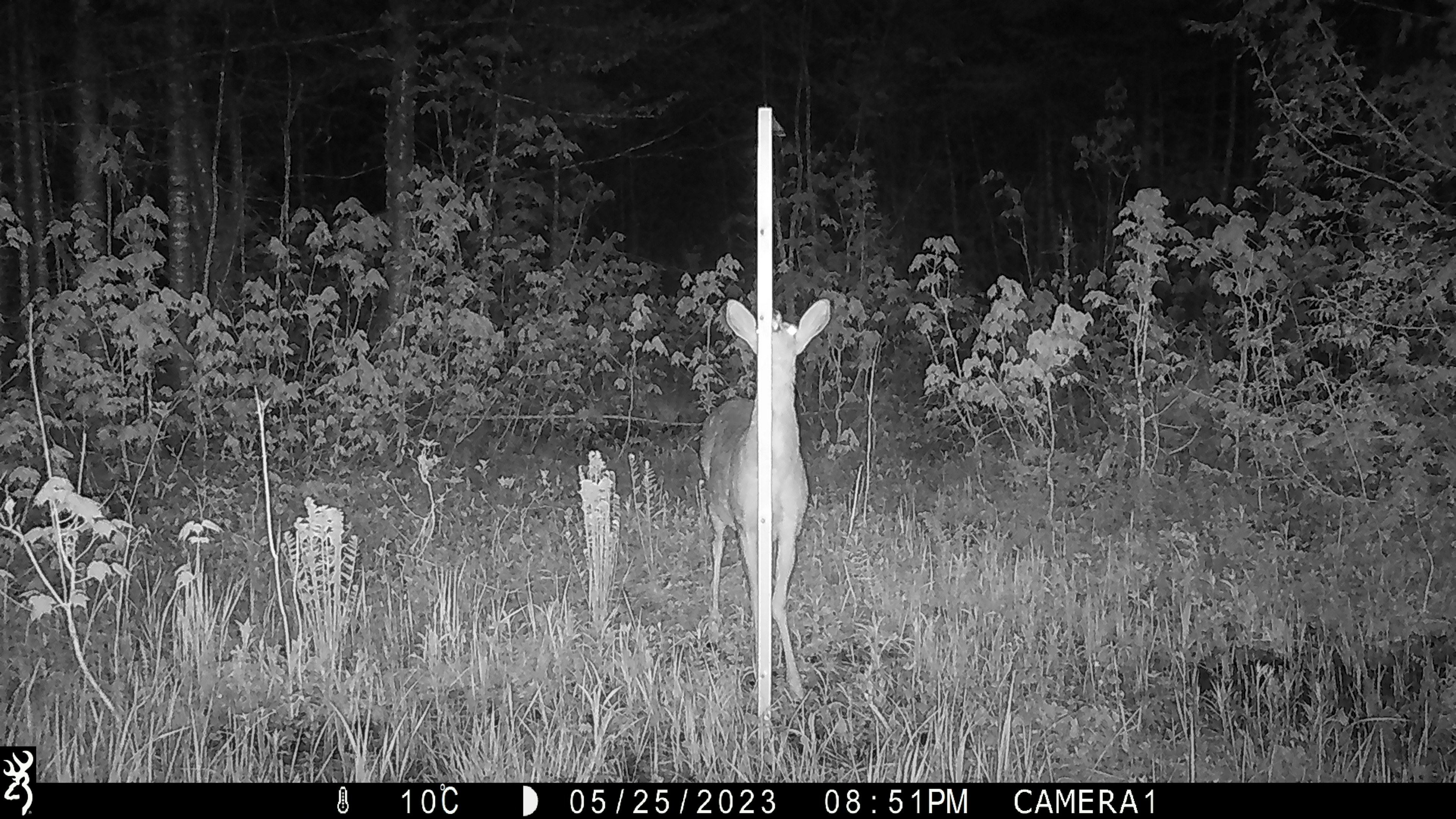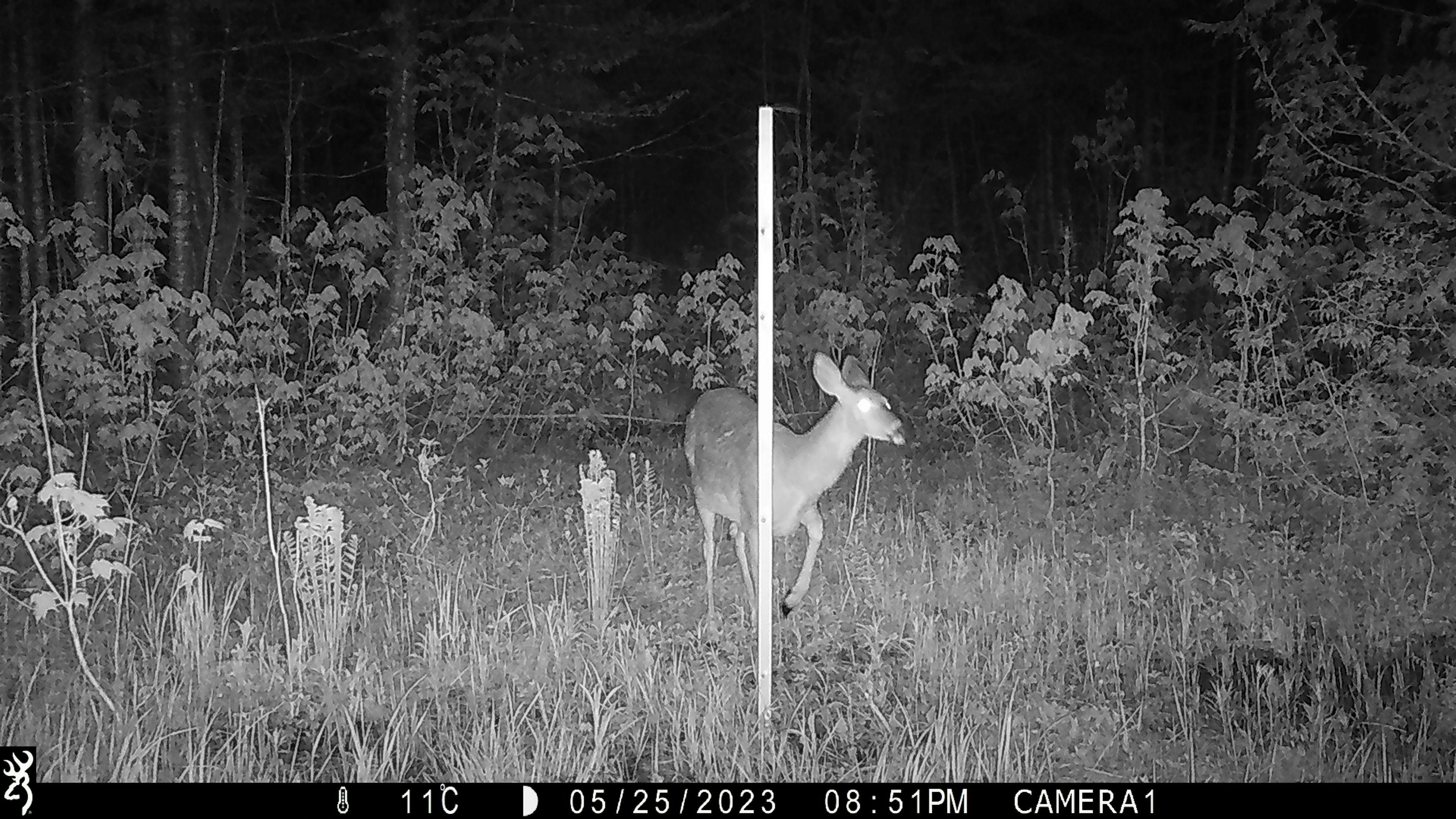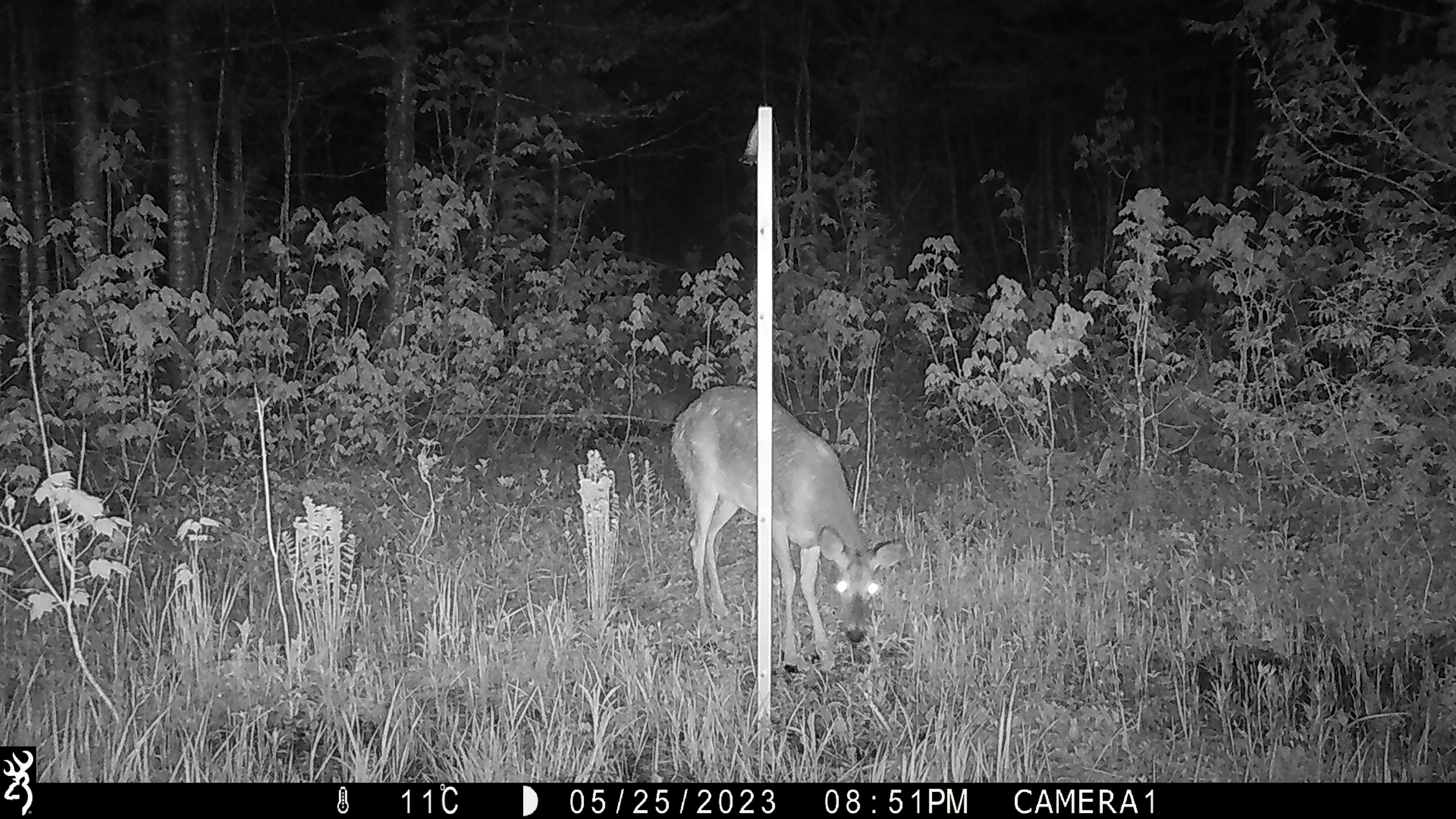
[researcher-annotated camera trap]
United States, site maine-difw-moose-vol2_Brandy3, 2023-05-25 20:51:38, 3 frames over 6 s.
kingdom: Animalia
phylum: Chordata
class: Mammalia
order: Artiodactyla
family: Cervidae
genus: Odocoileus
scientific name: Odocoileus virginianus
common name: white-tailed deer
White-tailed deer (Odocoileus virginianus).